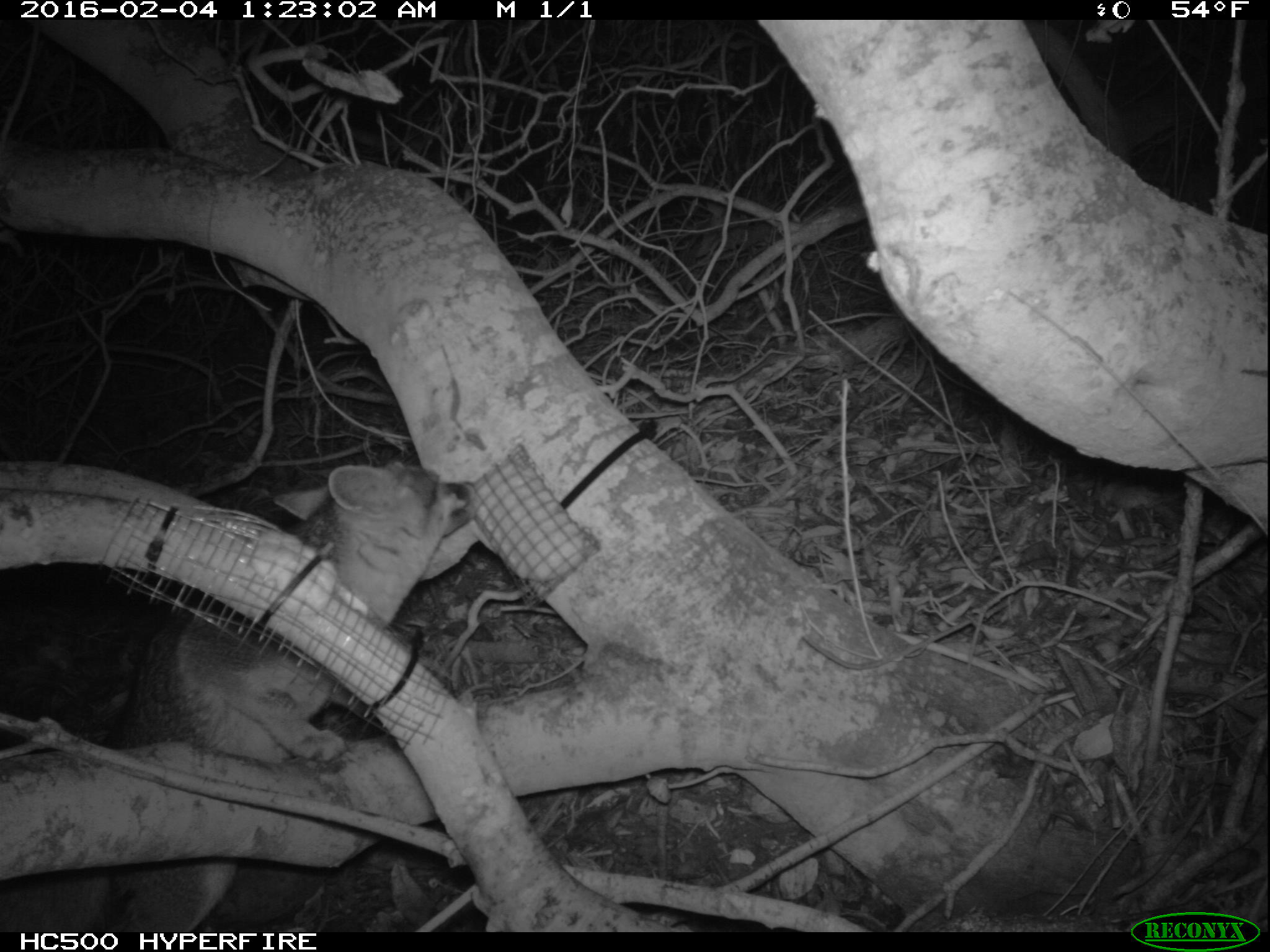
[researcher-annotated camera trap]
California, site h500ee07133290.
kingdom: Animalia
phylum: Chordata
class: Mammalia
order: Carnivora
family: Canidae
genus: Urocyon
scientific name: Urocyon littoralis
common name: island fox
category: fox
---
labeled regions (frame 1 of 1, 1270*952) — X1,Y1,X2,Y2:
fox: 0,454,481,932